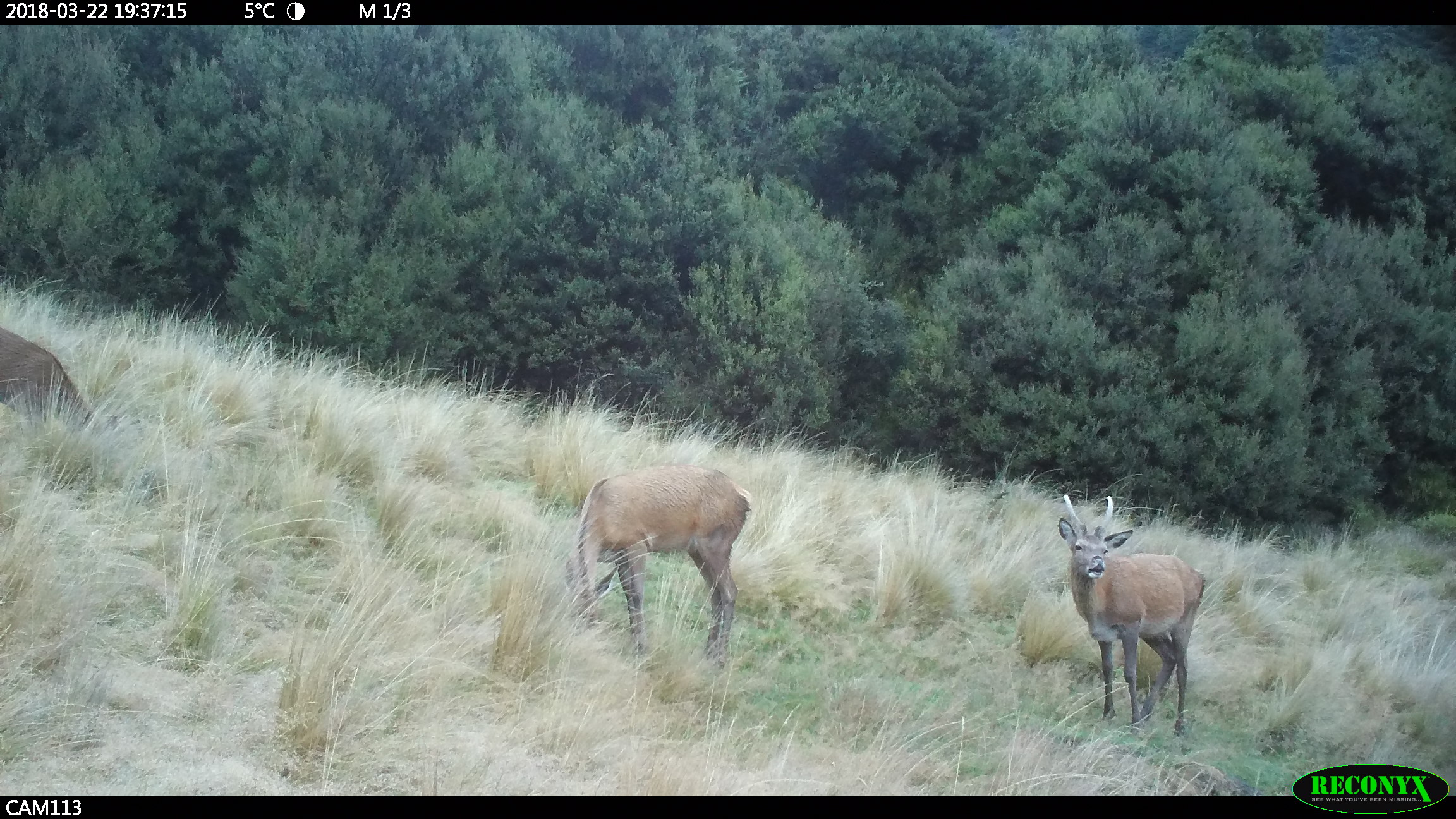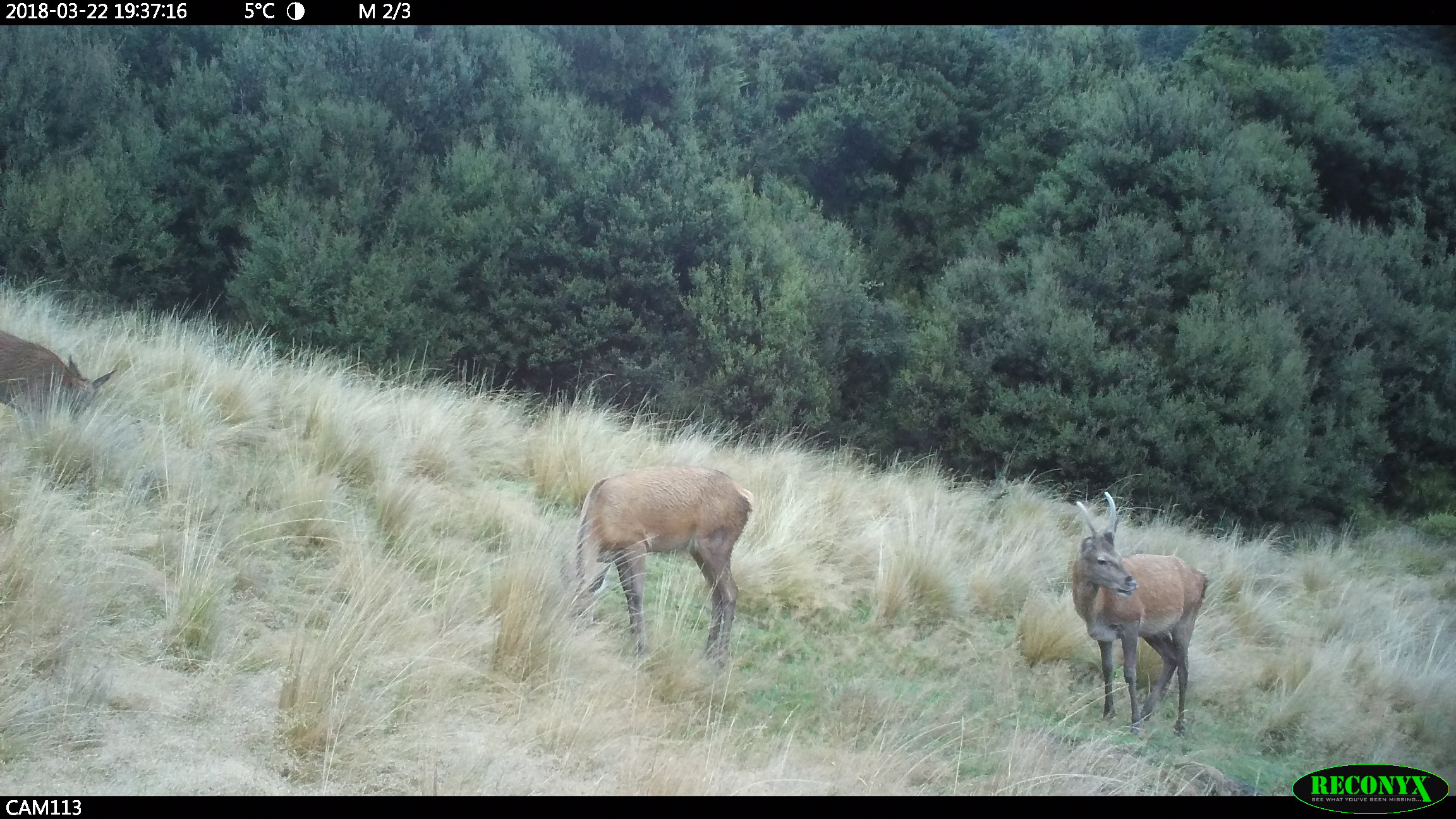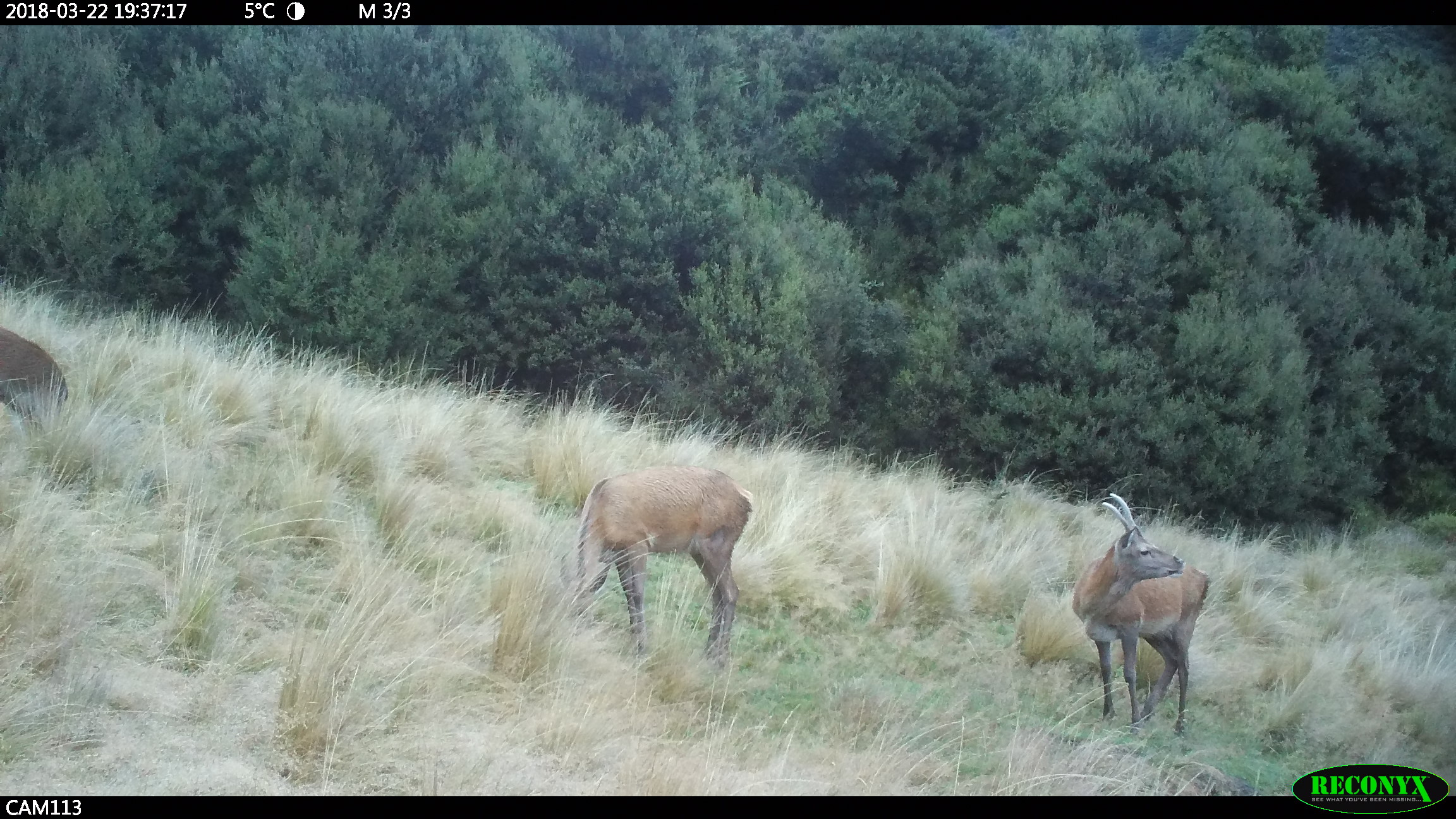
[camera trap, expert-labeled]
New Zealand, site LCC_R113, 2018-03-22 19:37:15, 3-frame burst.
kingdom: Animalia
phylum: Chordata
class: Mammalia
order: Artiodactyla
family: Cervidae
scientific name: Cervidae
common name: deer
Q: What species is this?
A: Deer (Cervidae).